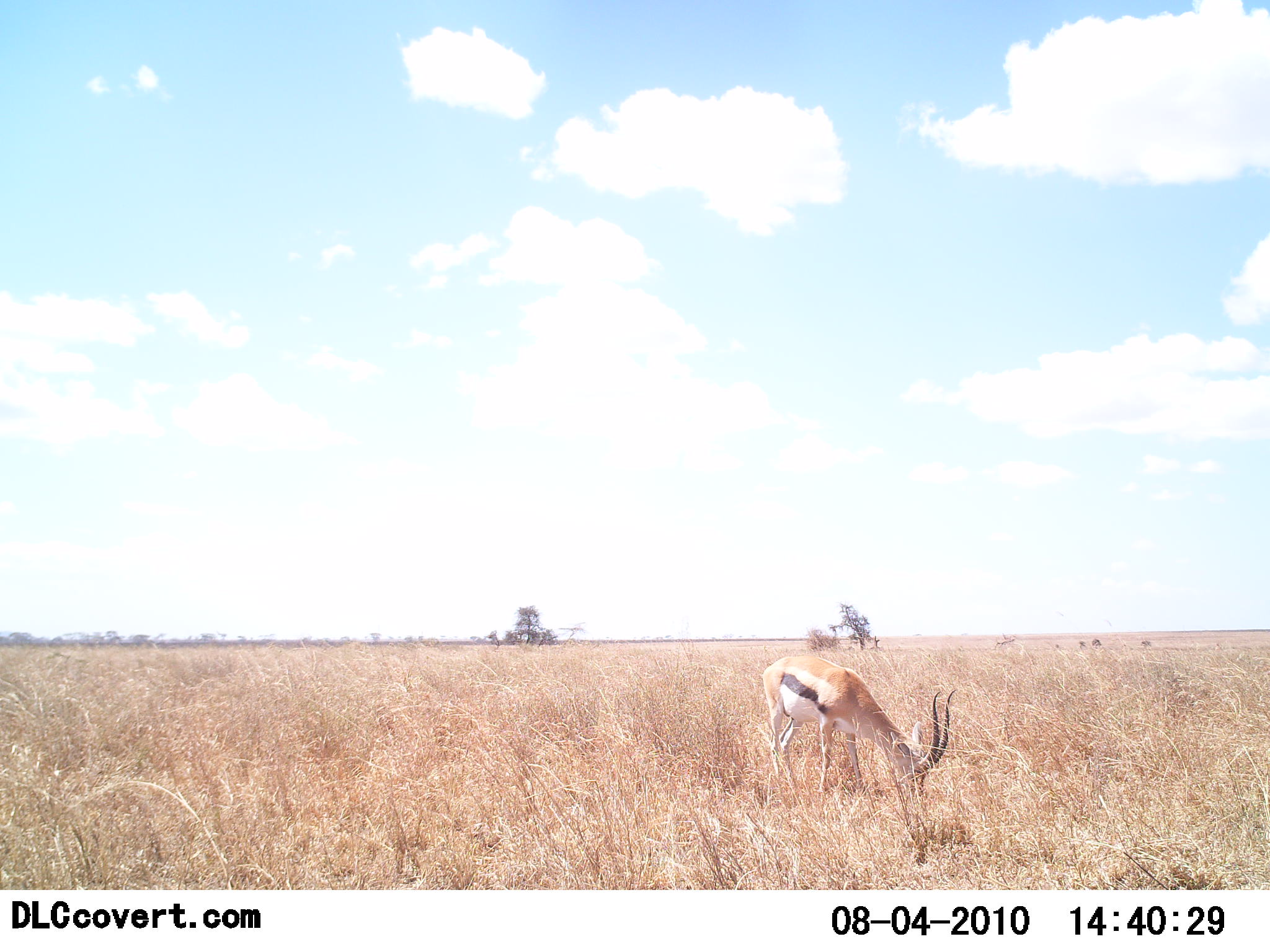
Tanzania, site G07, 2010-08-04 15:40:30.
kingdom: Animalia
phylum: Chordata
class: Mammalia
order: Artiodactyla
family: Bovidae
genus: Eudorcas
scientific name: Eudorcas thomsonii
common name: thomson's gazelle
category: gazellethomsons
Gazellethomsons (thomson's gazelle) (Eudorcas thomsonii), count 1. Behavior (volunteer vote fractions): standing 0%, resting 0%, moving 0%, interacting 0%. Young present (vote fraction): 0%. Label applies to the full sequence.